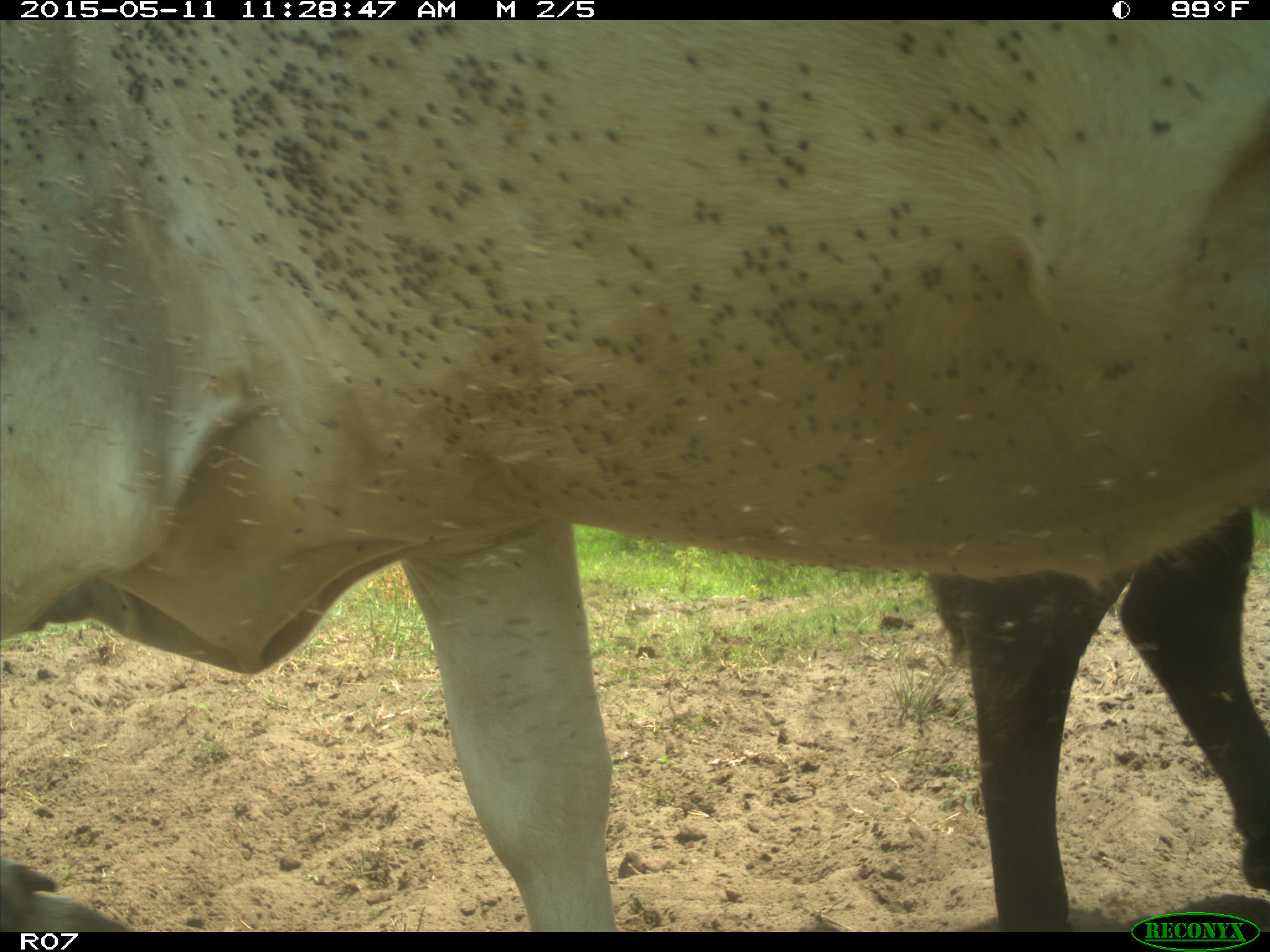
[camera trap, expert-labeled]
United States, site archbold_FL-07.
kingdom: Animalia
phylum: Chordata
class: Mammalia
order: Artiodactyla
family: Bovidae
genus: Bos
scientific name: Bos taurus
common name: domestic cow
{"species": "Bos taurus (domestic cow)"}